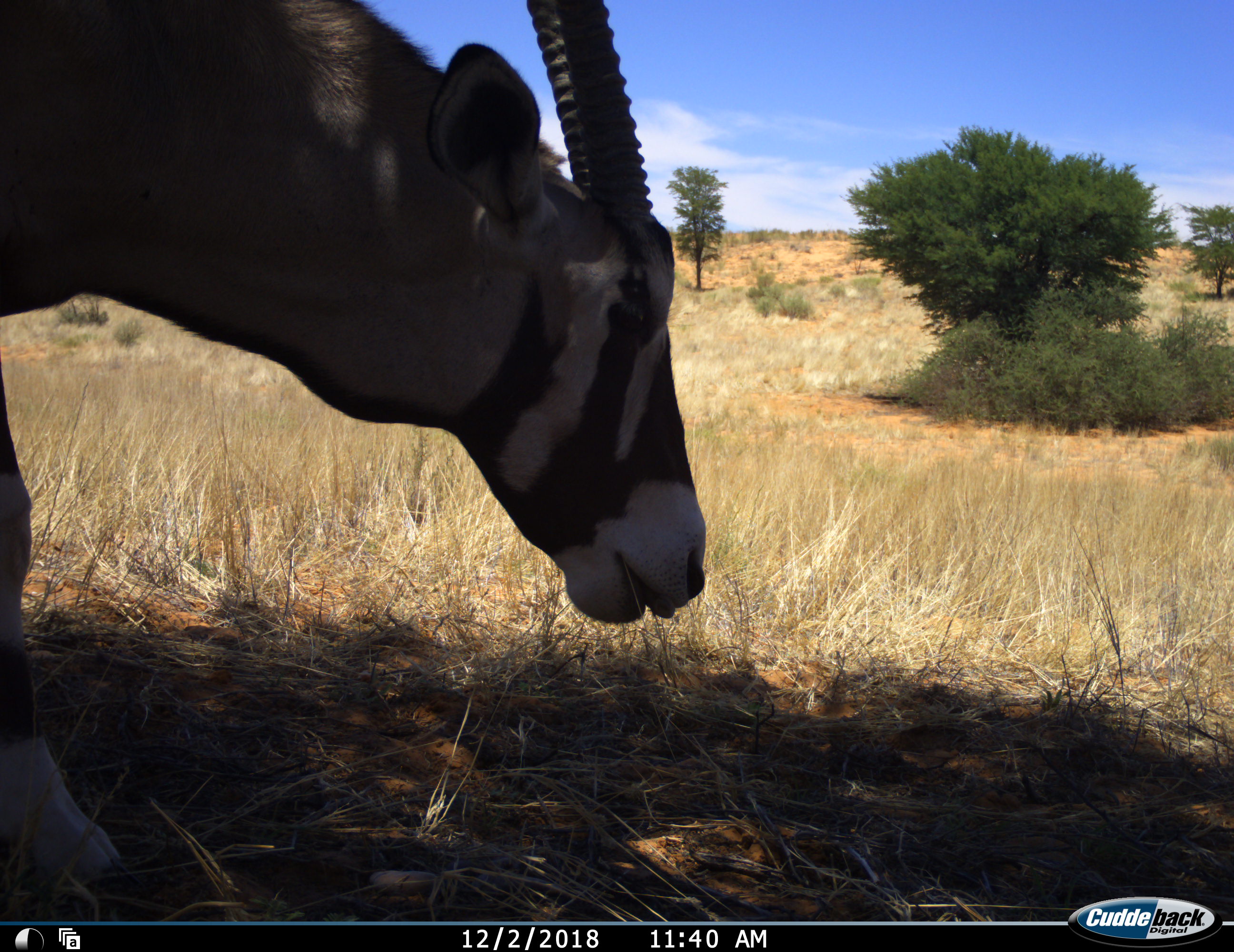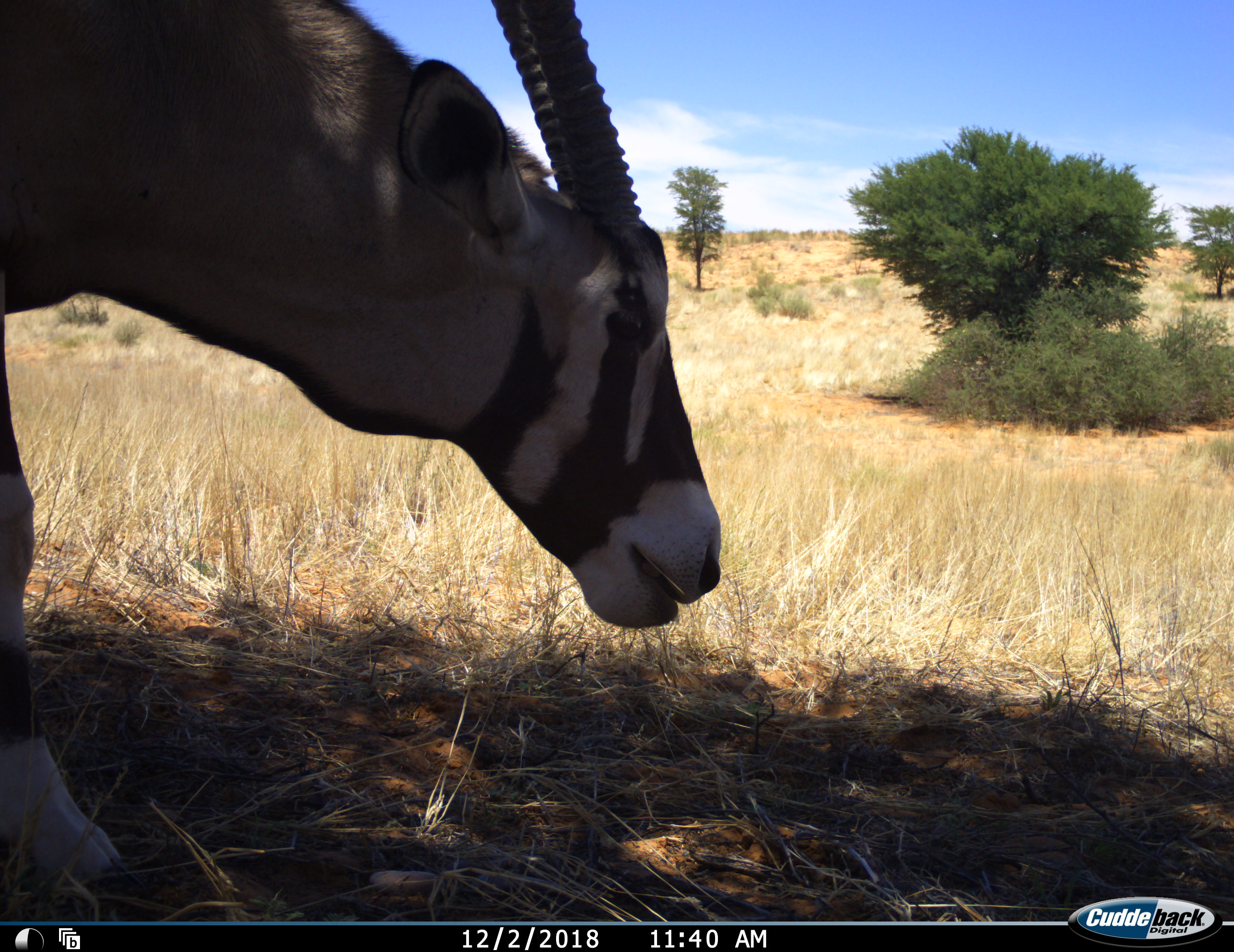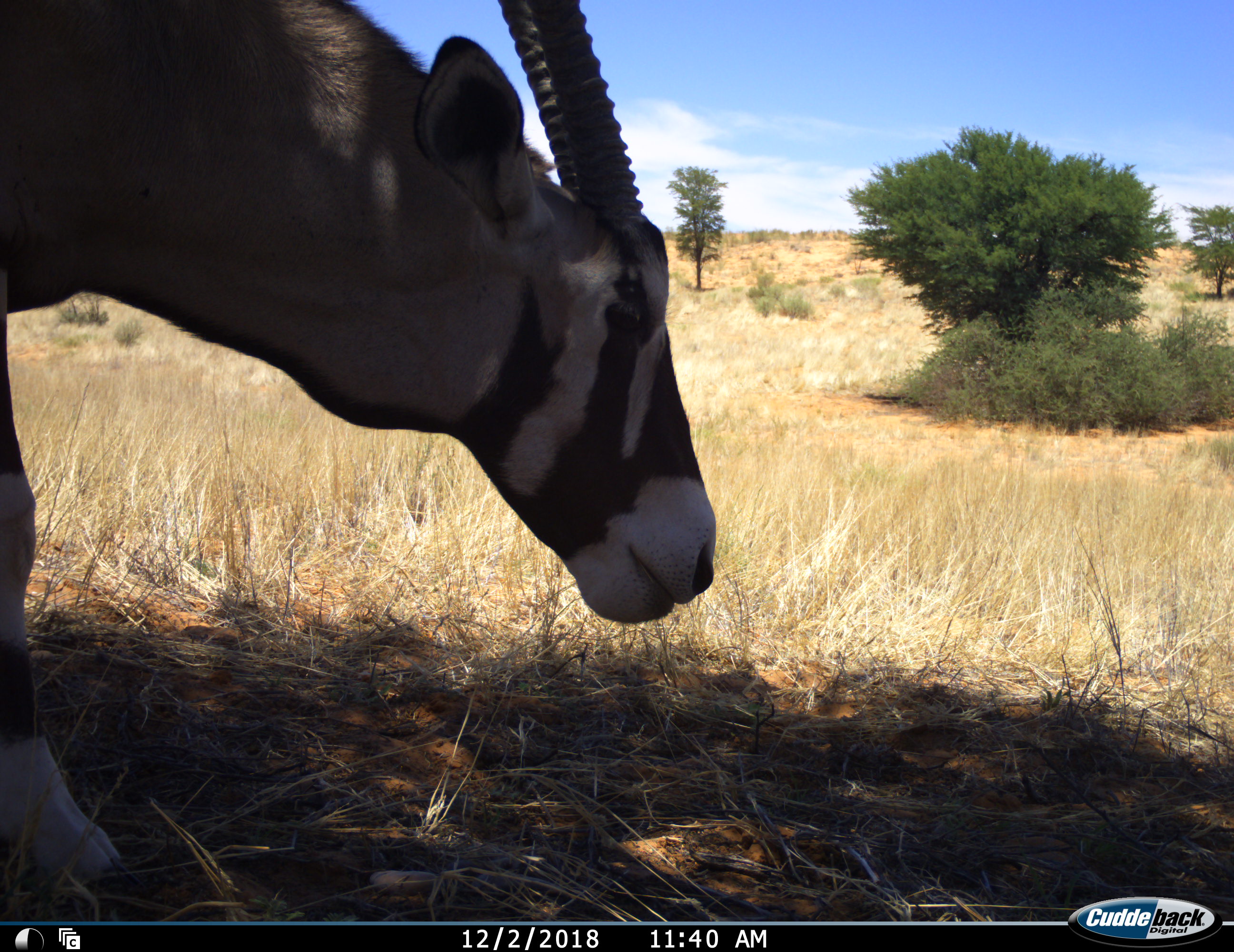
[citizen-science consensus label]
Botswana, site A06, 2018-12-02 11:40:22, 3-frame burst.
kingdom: Animalia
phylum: Chordata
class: Mammalia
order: Artiodactyla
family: Bovidae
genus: Oryx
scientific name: Oryx gazella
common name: gemsbok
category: gemsbokoryx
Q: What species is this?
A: Gemsbokoryx (gemsbok) (Oryx gazella).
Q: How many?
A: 1.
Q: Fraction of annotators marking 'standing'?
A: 40%.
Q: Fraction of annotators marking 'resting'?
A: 0%.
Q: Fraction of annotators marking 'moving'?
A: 0%.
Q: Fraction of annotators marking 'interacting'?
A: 0%.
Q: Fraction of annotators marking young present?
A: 0%.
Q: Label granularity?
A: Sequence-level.